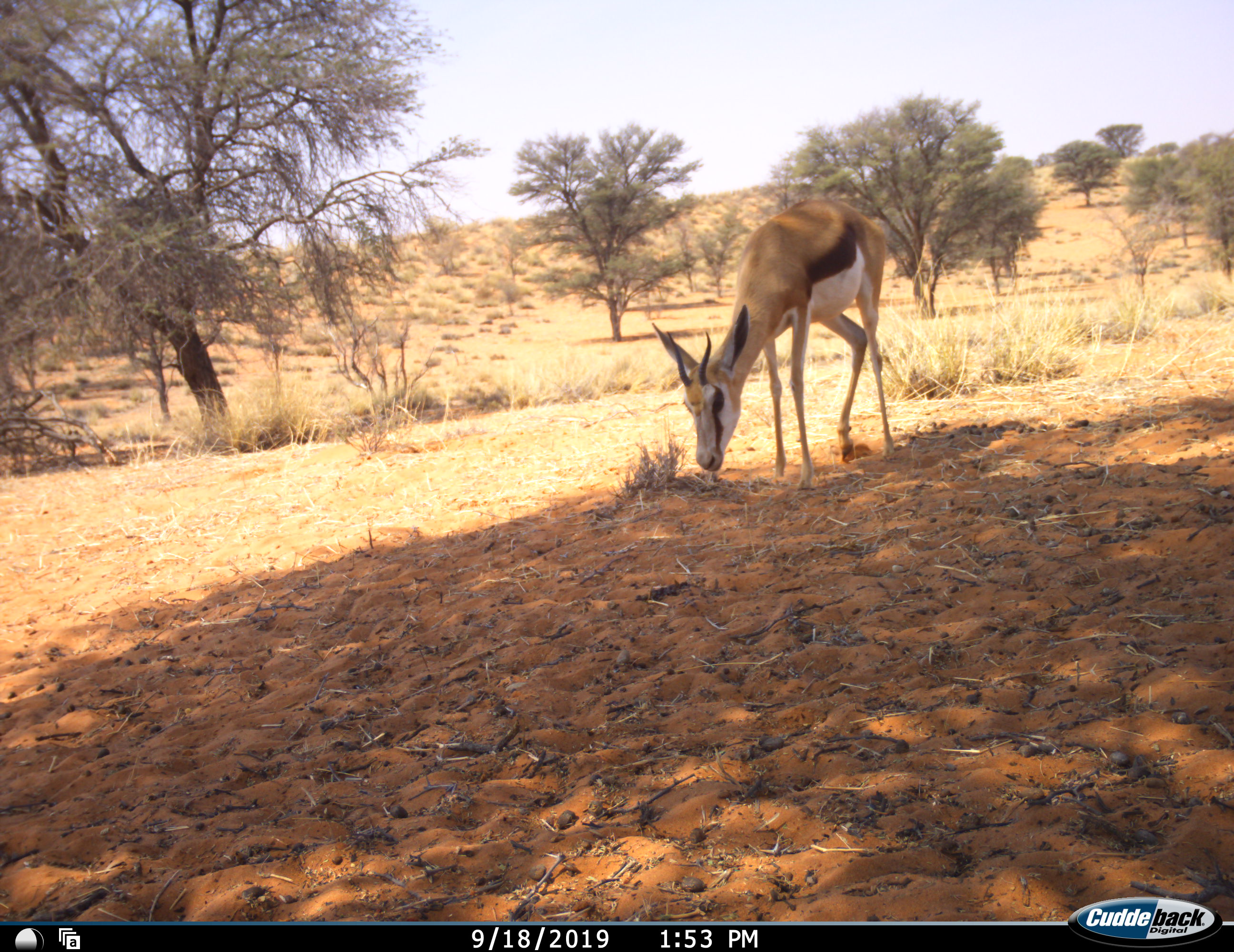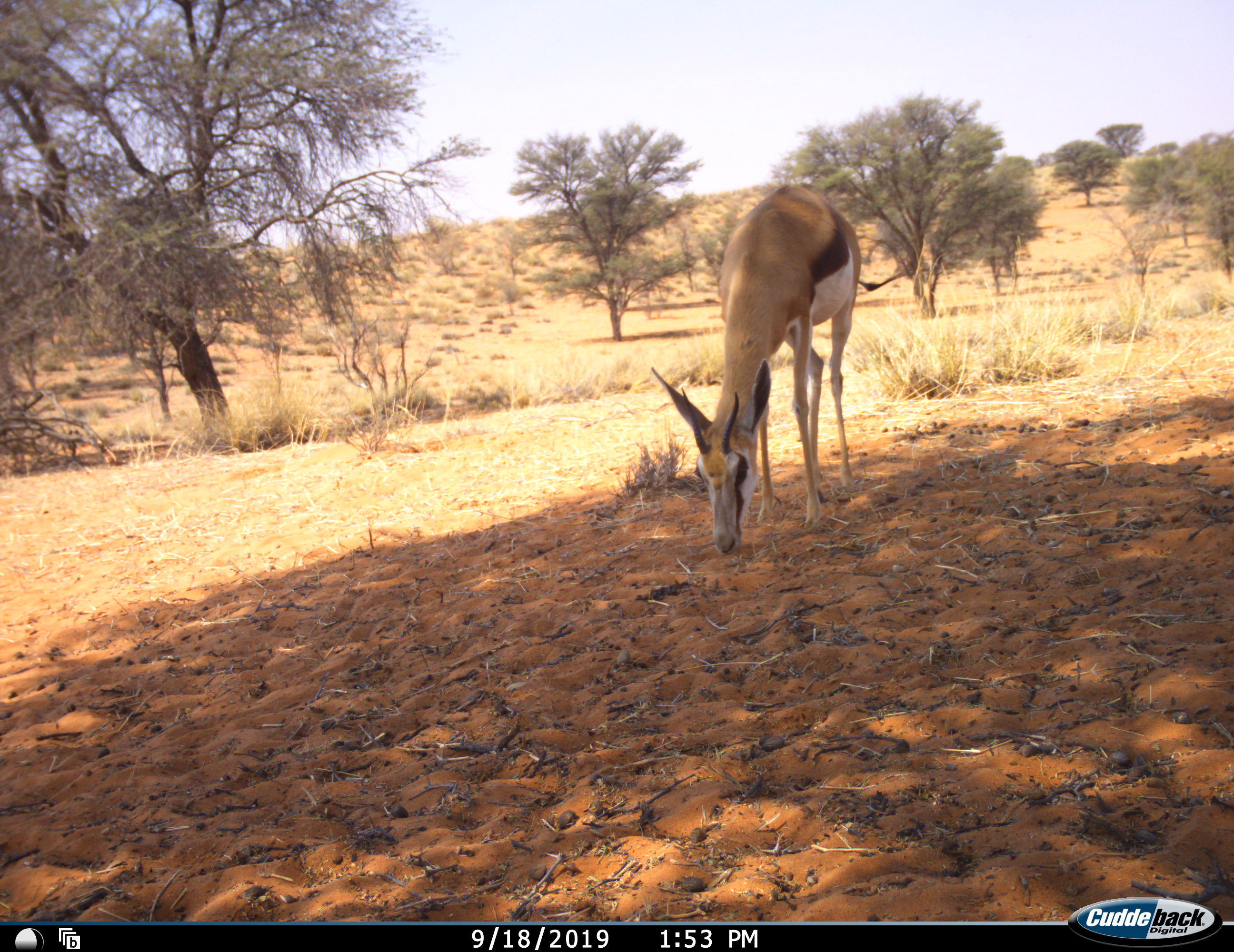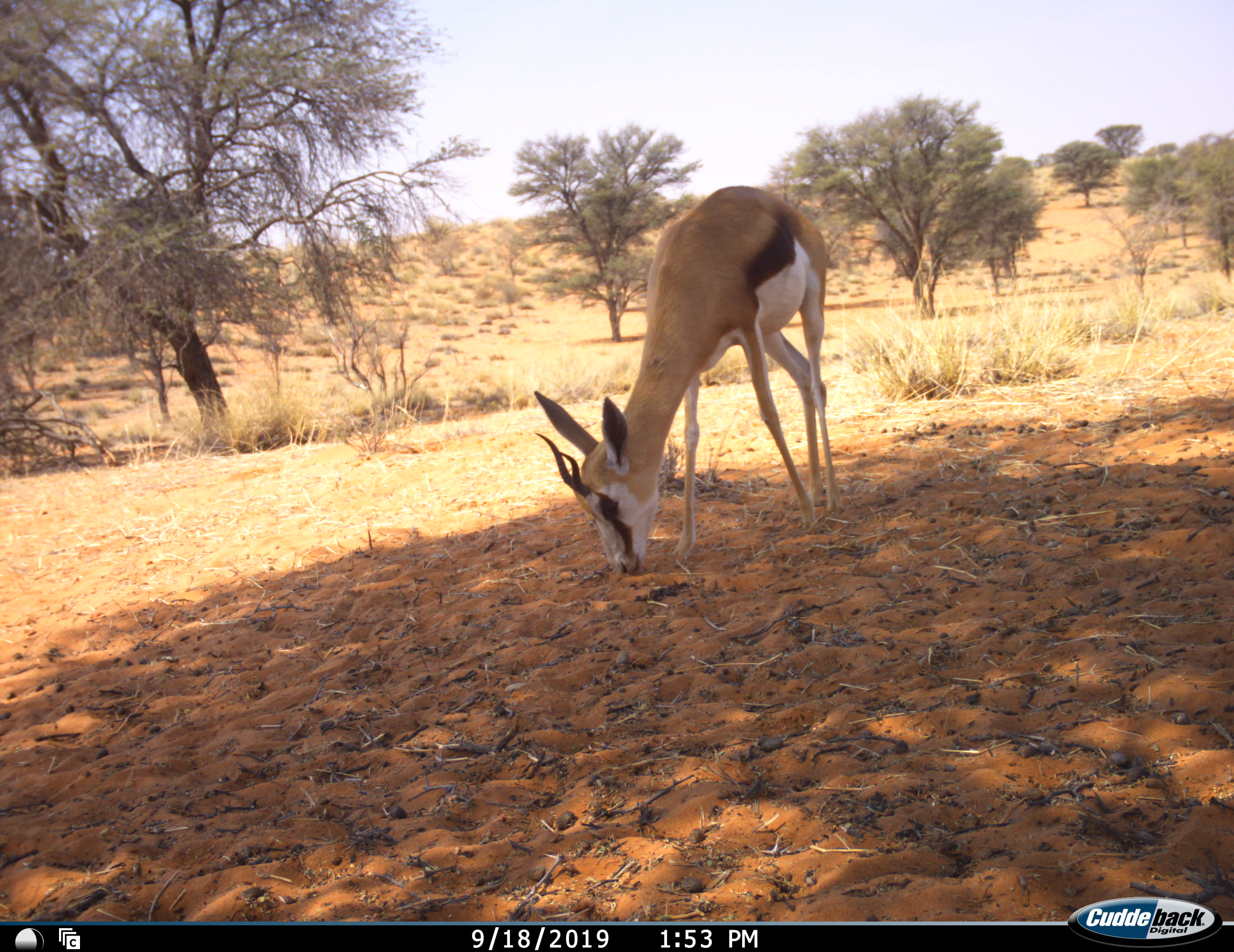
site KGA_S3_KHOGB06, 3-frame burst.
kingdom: Animalia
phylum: Chordata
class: Mammalia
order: Artiodactyla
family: Bovidae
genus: Antidorcas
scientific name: Antidorcas marsupialis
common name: springbok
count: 1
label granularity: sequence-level